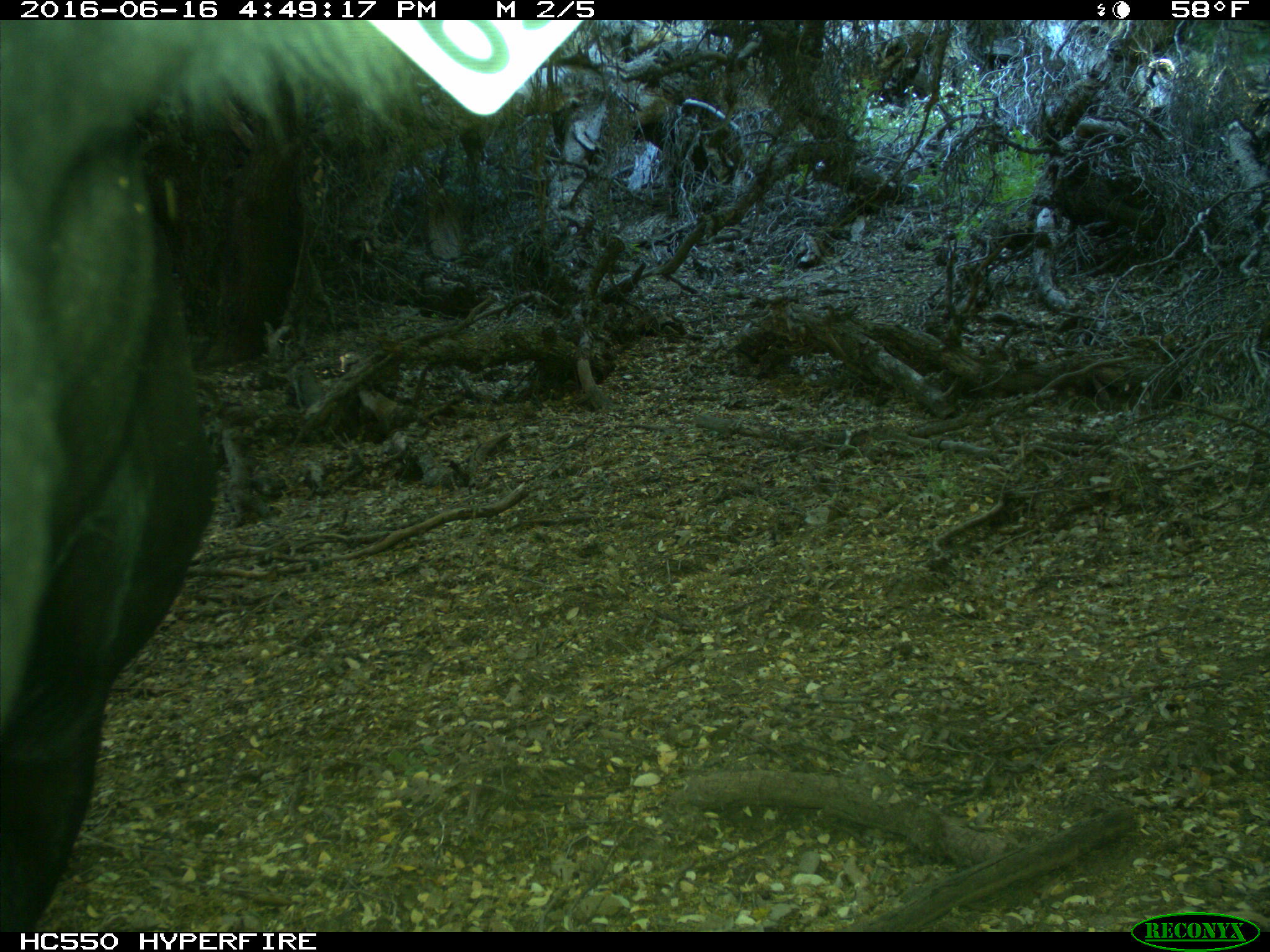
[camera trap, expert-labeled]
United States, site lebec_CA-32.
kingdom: Animalia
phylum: Chordata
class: Mammalia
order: Artiodactyla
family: Bovidae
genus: Bos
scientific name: Bos taurus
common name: domestic cow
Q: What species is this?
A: Bos taurus (domestic cow).